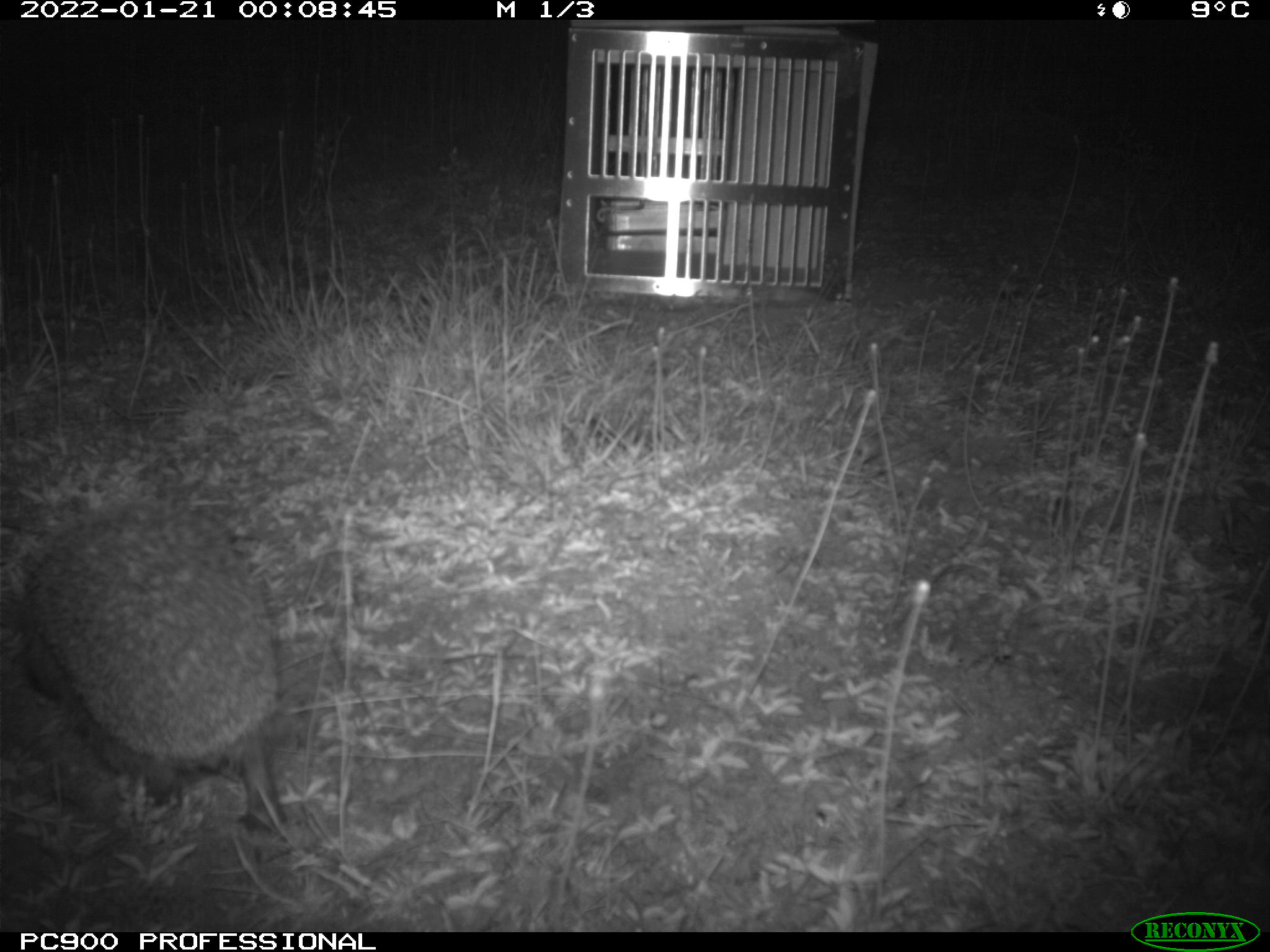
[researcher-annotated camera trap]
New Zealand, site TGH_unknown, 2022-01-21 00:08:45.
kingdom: Animalia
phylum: Chordata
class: Mammalia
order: Eulipotyphla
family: Erinaceidae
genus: Erinaceus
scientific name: Erinaceus europaeus europaeus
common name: european hedgehog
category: hedgehog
Hedgehog (european hedgehog) (Erinaceus europaeus europaeus).